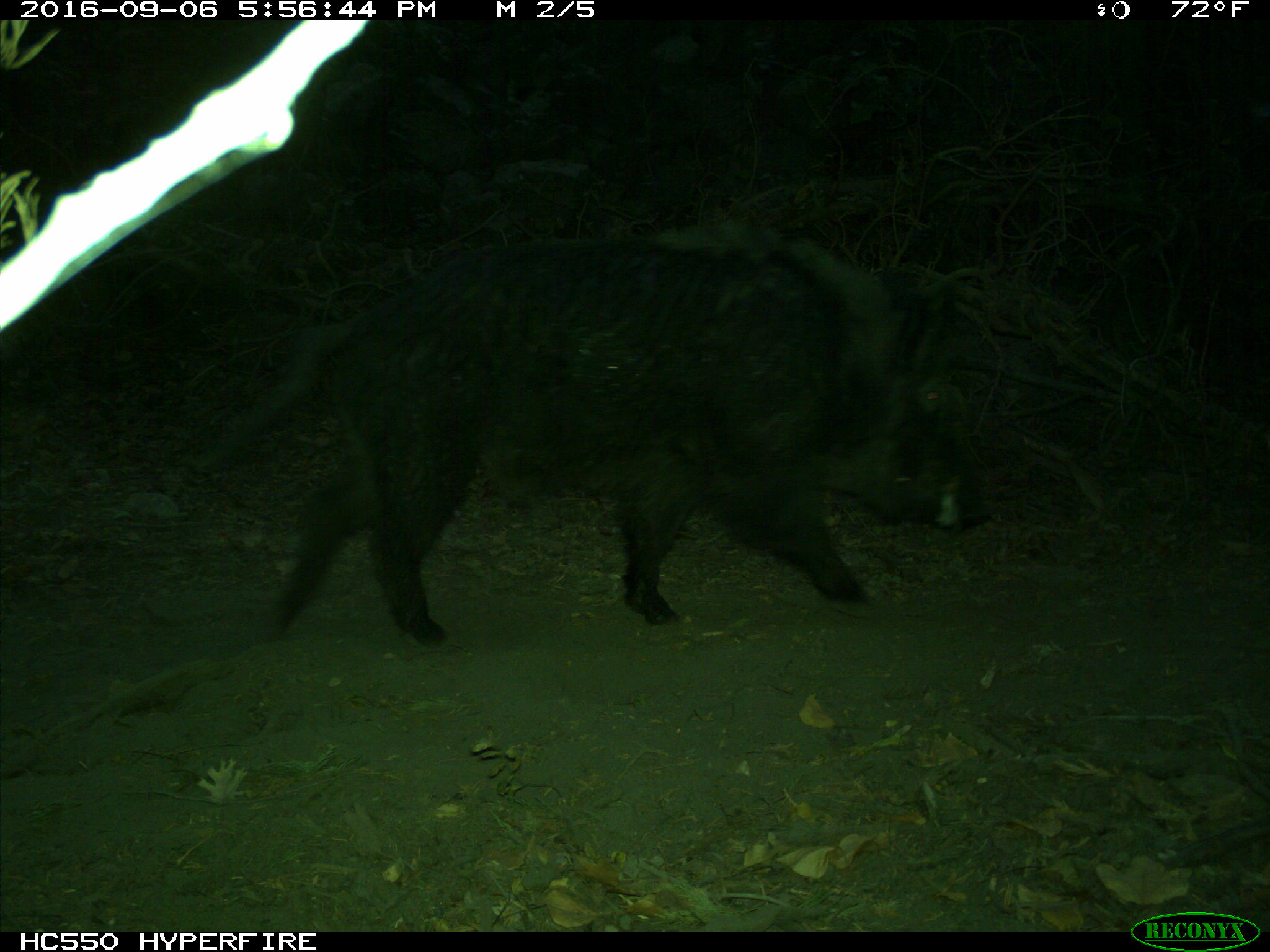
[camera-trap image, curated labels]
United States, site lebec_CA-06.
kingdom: Animalia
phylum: Chordata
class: Mammalia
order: Artiodactyla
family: Suidae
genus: Sus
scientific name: Sus scrofa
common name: wild boar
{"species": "Sus scrofa (wild boar)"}